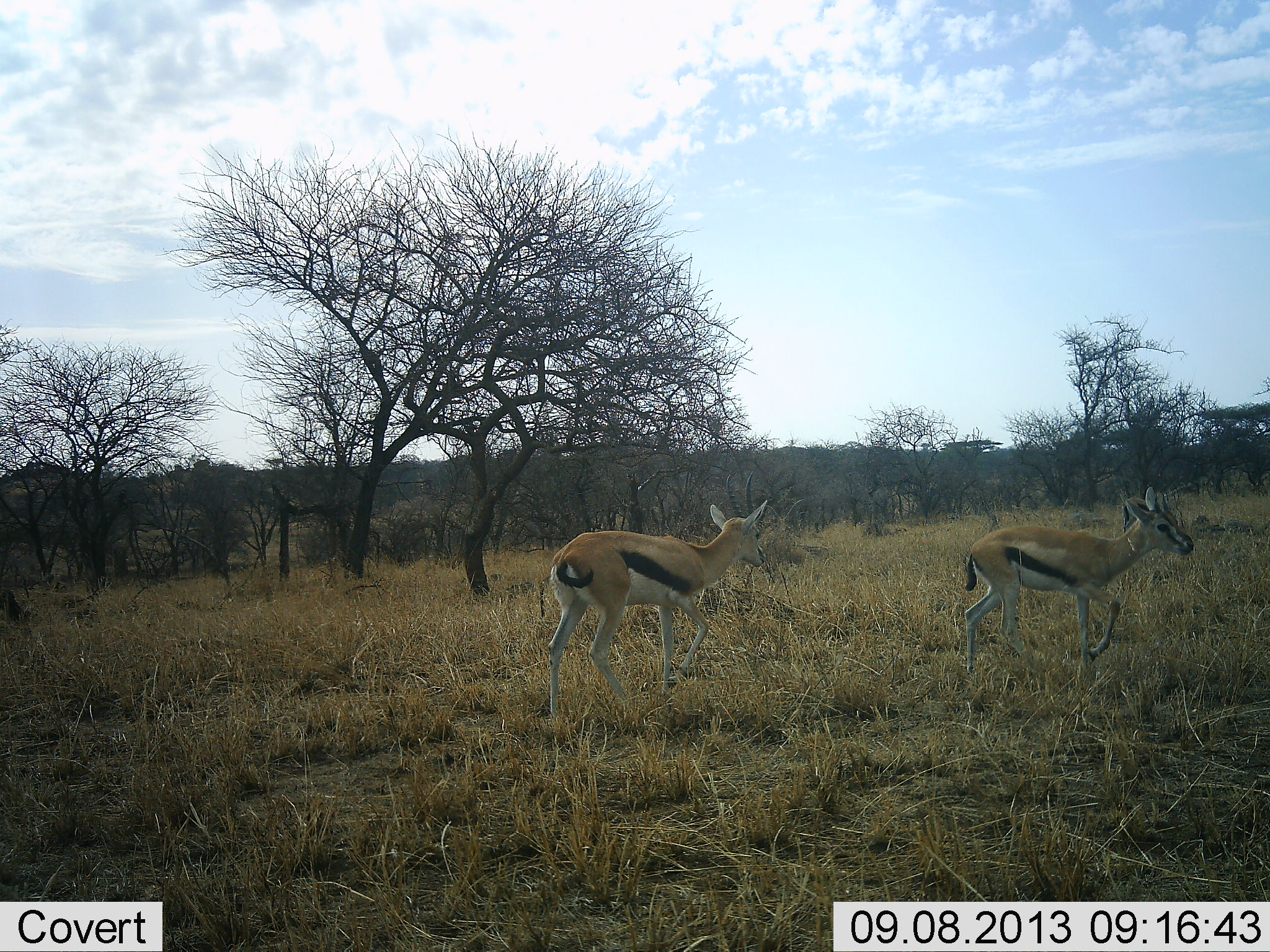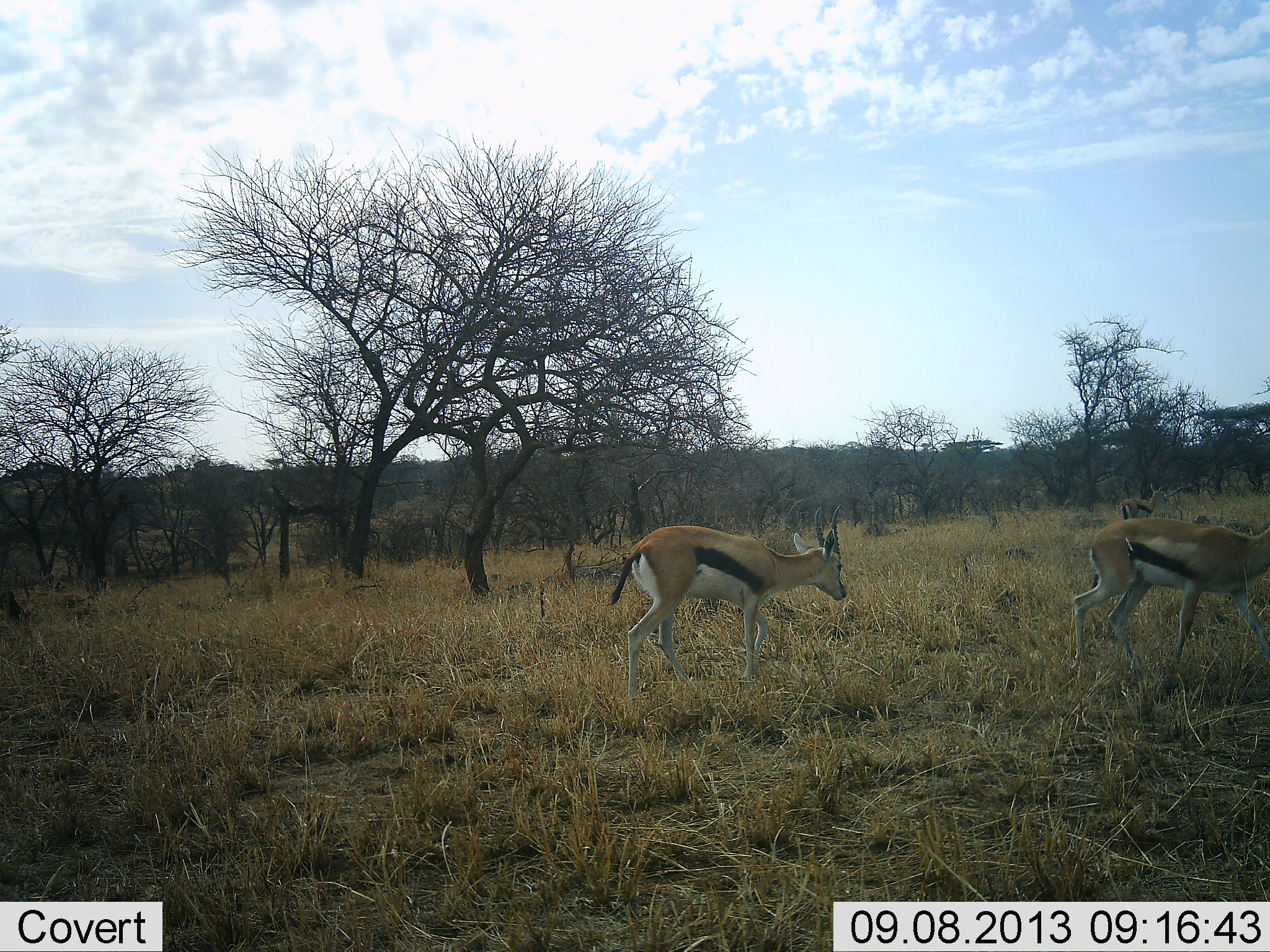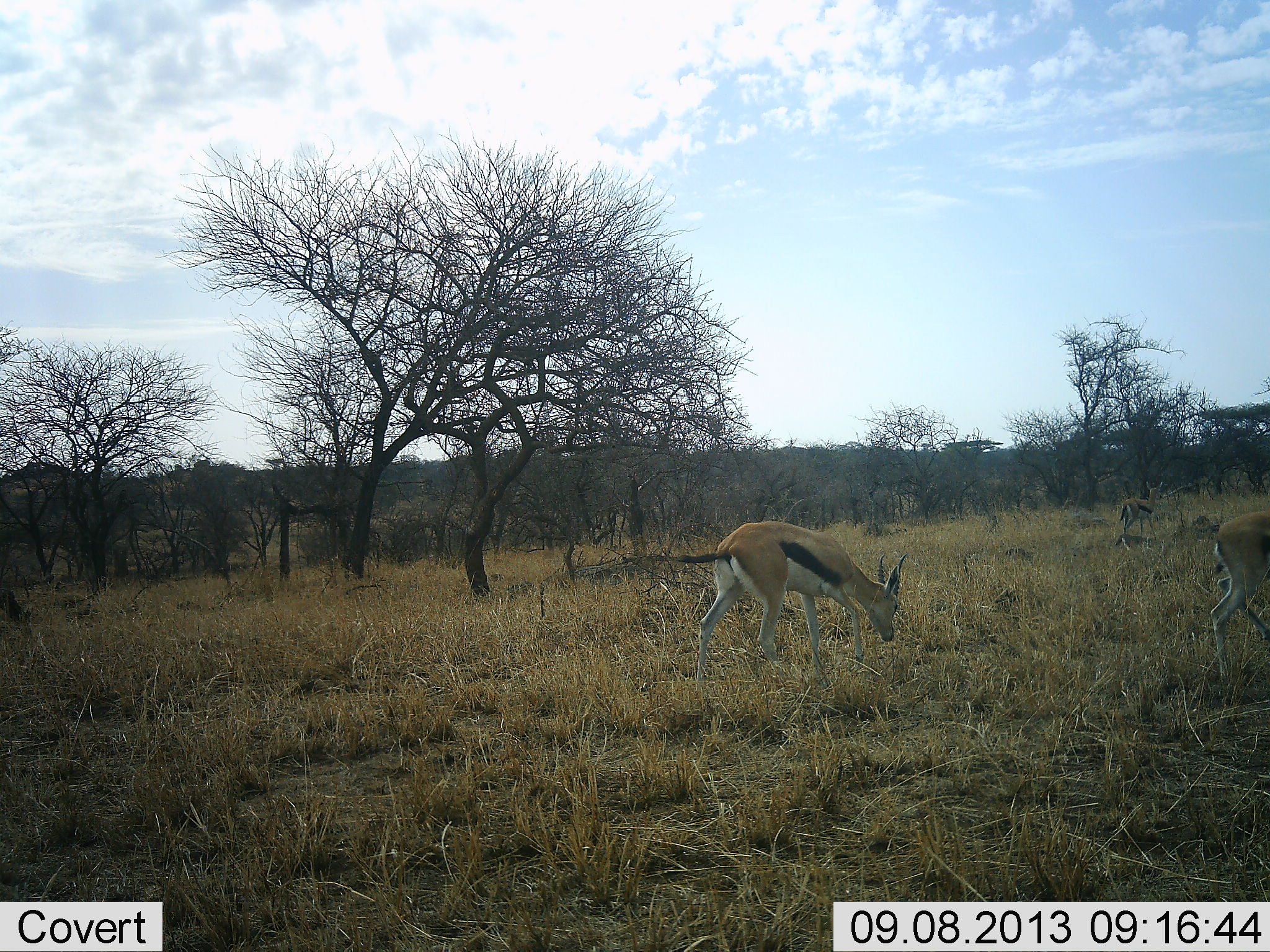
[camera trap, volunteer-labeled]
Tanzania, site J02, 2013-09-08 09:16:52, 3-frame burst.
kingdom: Animalia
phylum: Chordata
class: Mammalia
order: Artiodactyla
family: Bovidae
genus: Eudorcas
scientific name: Eudorcas thomsonii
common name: thomson's gazelle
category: gazellethomsons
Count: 3.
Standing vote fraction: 29%.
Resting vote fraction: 0%.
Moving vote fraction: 92%.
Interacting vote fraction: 0%.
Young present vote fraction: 0%.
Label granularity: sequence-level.